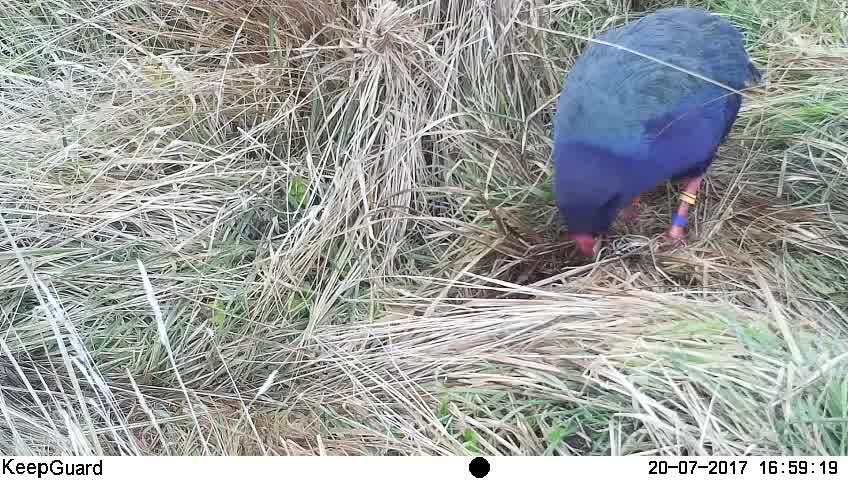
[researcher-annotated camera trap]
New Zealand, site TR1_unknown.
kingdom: Animalia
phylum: Chordata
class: Aves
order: Gruiformes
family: Rallidae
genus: Porphyrio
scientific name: Porphyrio mantelli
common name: takahe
Takahe (Porphyrio mantelli).